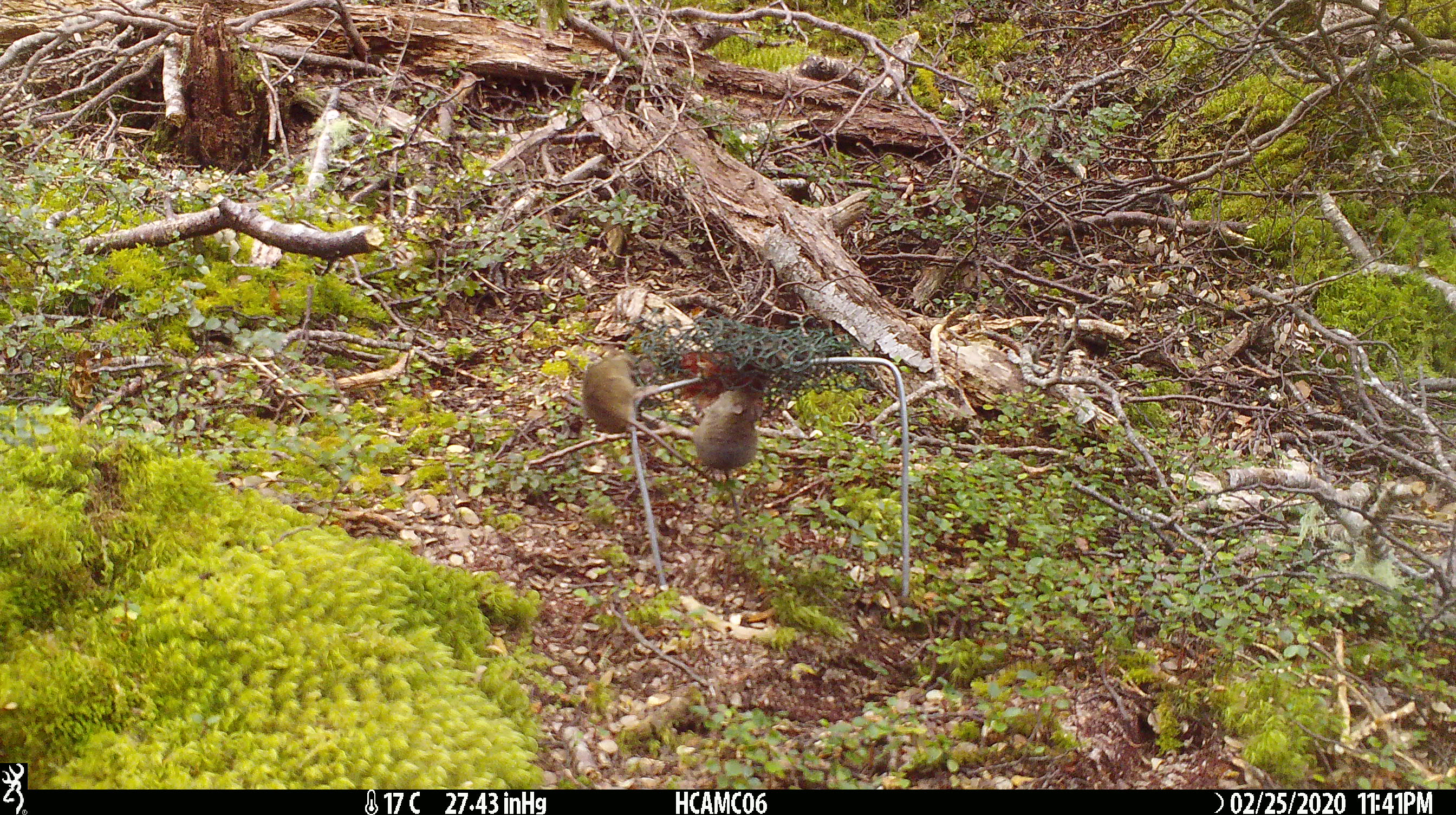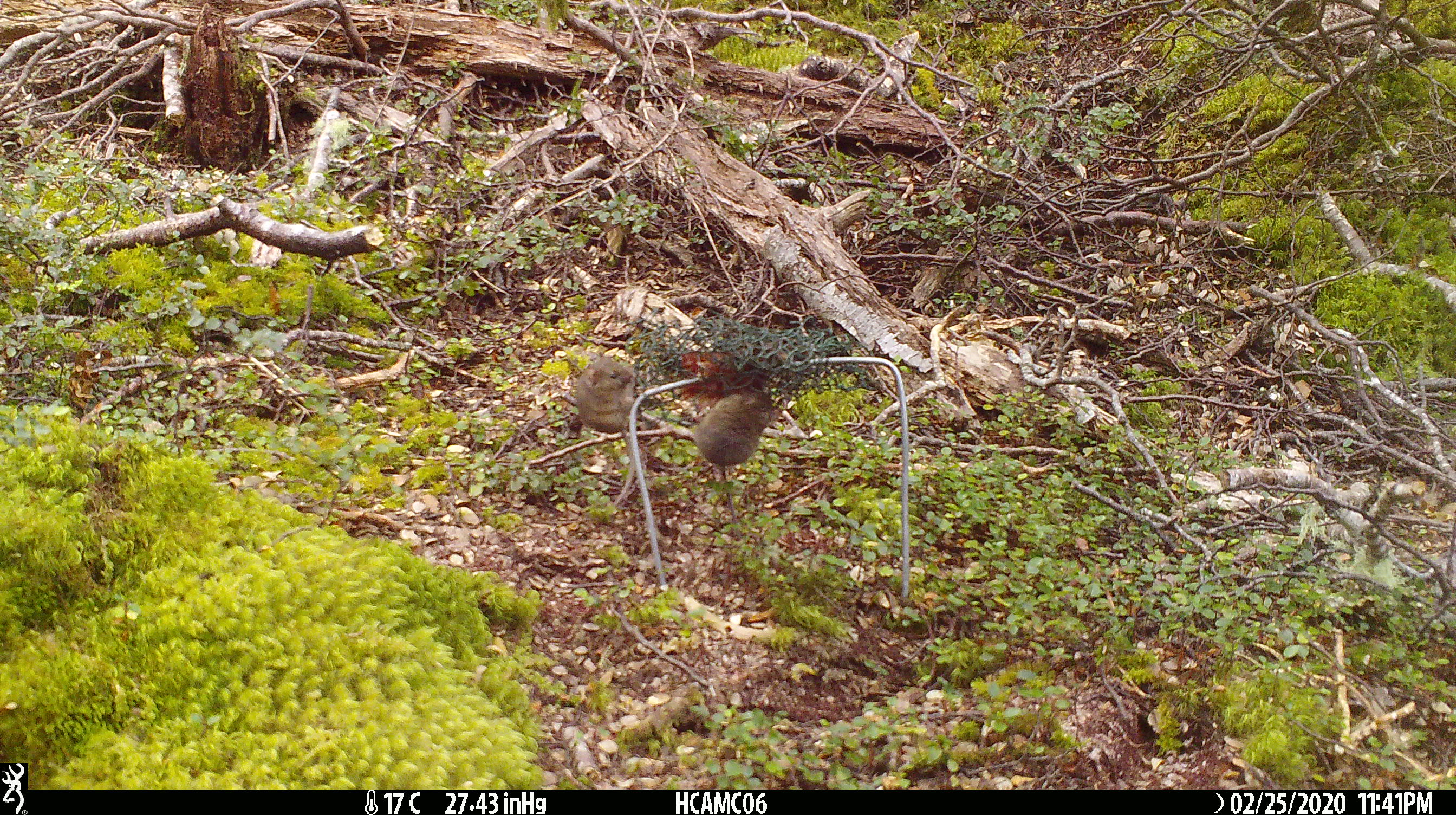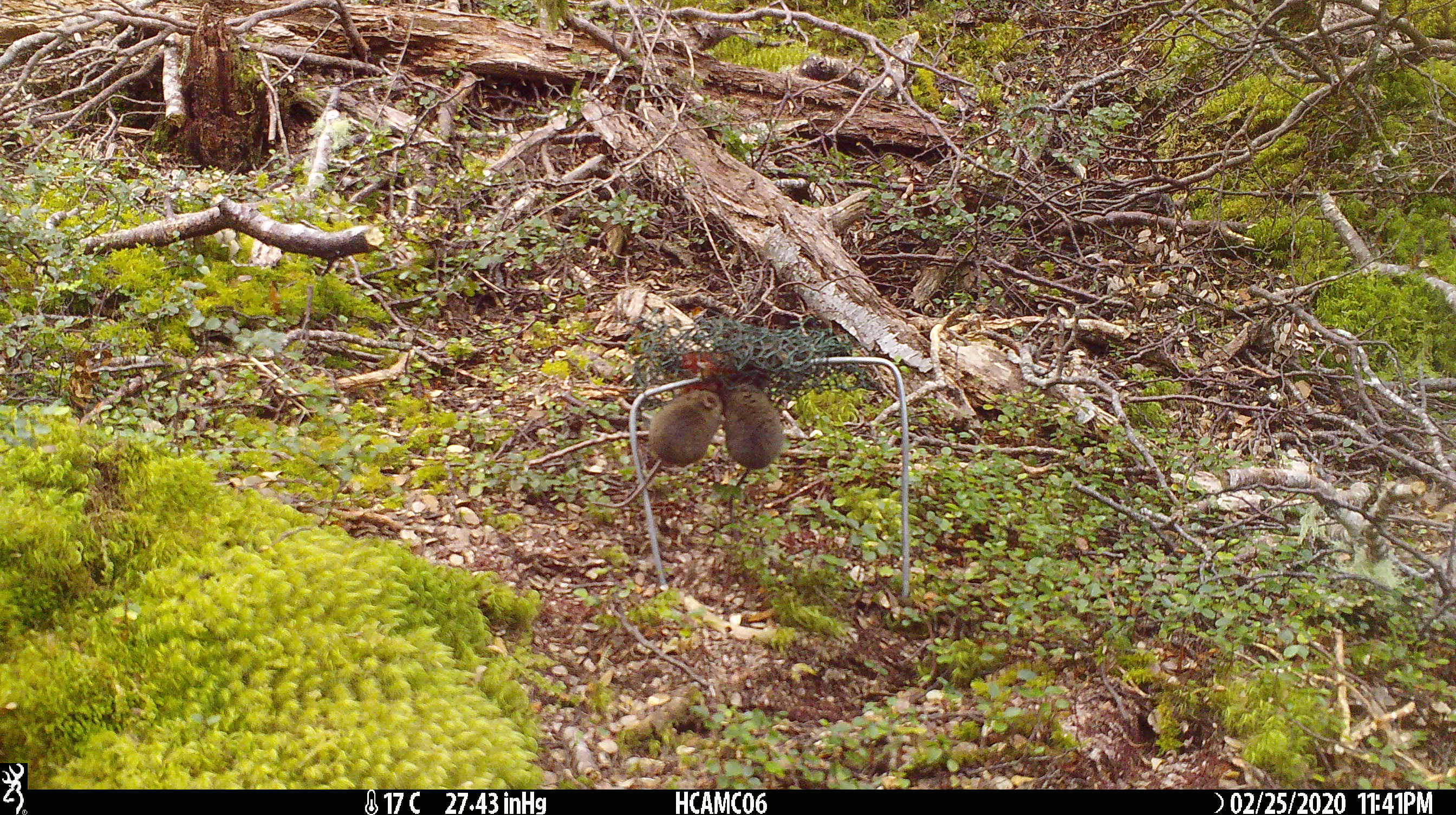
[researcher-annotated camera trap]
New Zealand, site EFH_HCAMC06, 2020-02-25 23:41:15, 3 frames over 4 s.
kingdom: Animalia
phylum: Chordata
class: Mammalia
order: Rodentia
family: Muridae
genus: Mus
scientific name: Mus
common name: mouse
Mouse (Mus).